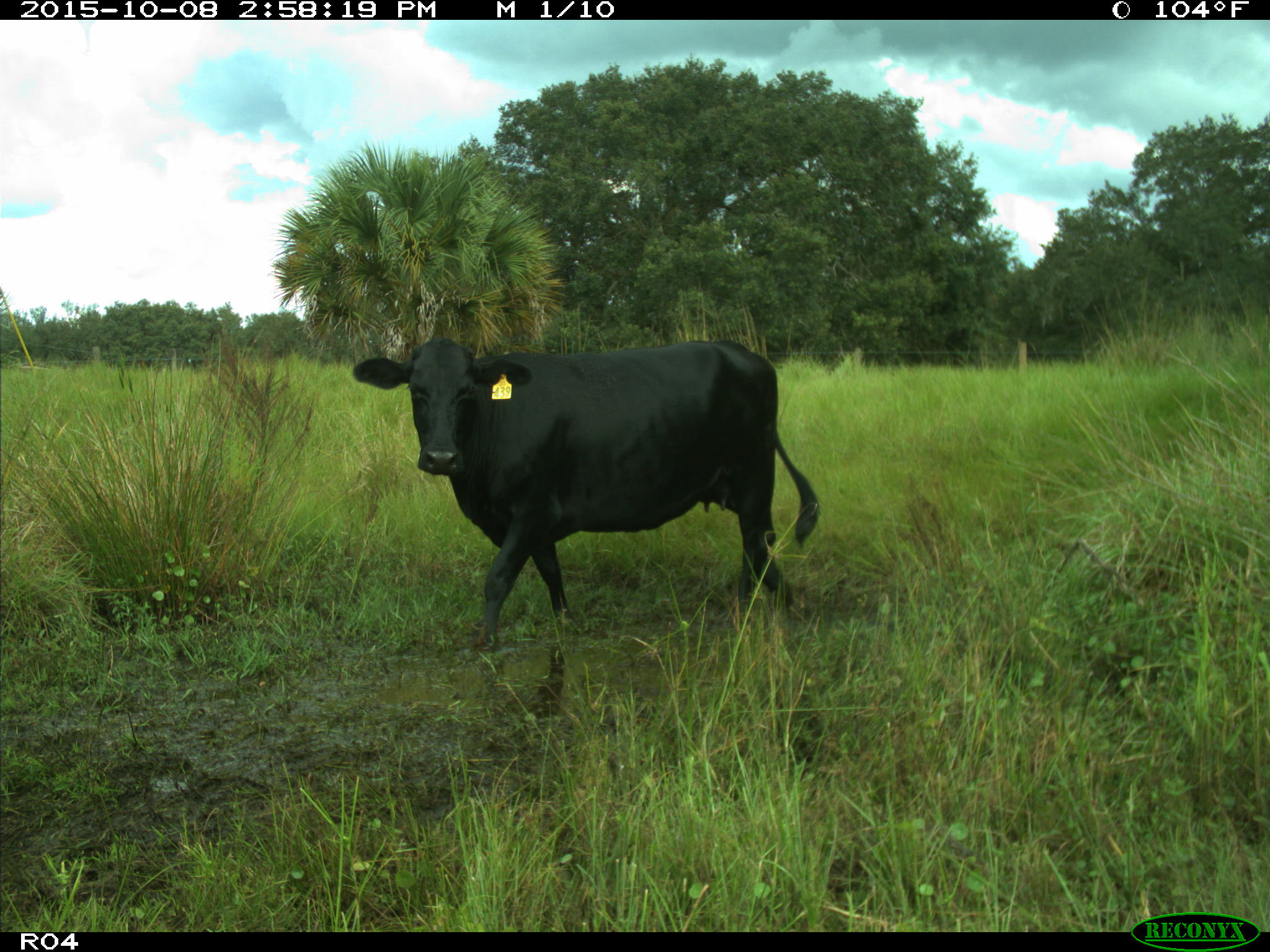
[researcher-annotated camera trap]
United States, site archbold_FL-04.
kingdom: Animalia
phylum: Chordata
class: Mammalia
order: Artiodactyla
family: Bovidae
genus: Bos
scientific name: Bos taurus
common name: domestic cow